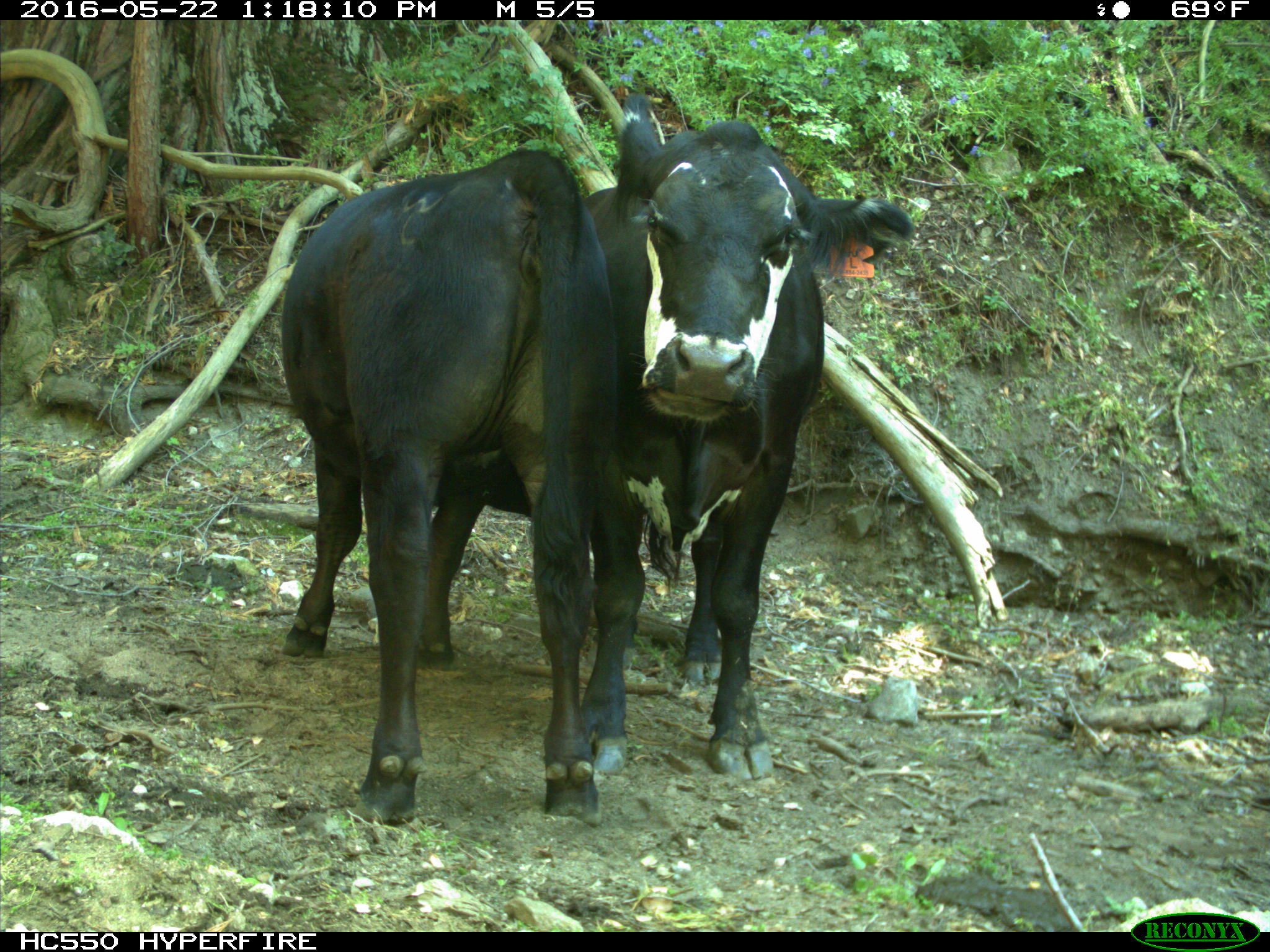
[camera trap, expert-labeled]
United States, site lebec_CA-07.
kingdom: Animalia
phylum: Chordata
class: Mammalia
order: Artiodactyla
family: Bovidae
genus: Bos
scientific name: Bos taurus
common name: domestic cow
Bos taurus (domestic cow).